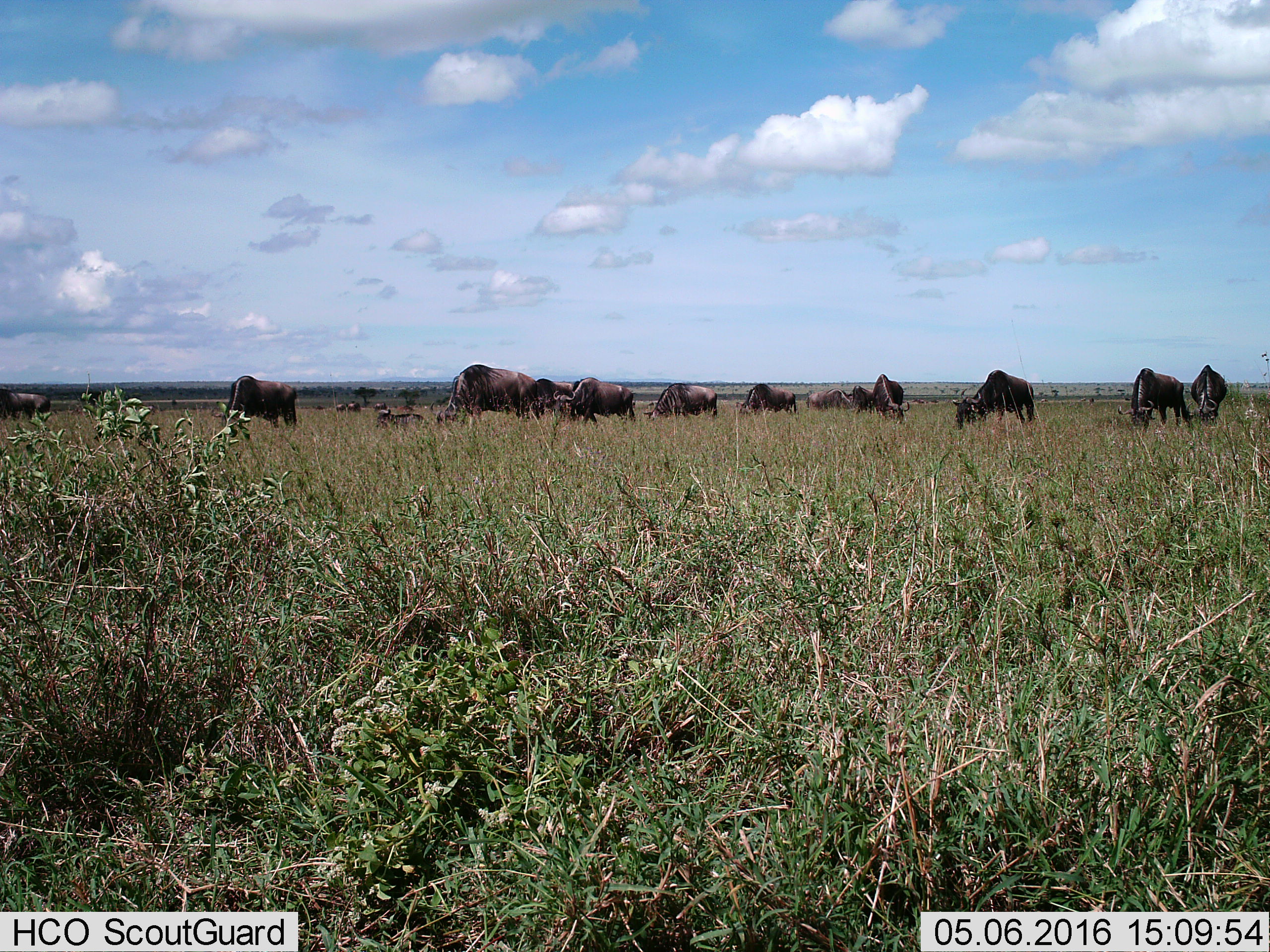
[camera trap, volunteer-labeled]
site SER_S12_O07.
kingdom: Animalia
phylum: Chordata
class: Mammalia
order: Artiodactyla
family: Bovidae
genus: Connochaetes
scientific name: Connochaetes taurinus taurinus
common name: blue wildebeest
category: wildebeestblue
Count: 11-50.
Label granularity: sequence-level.